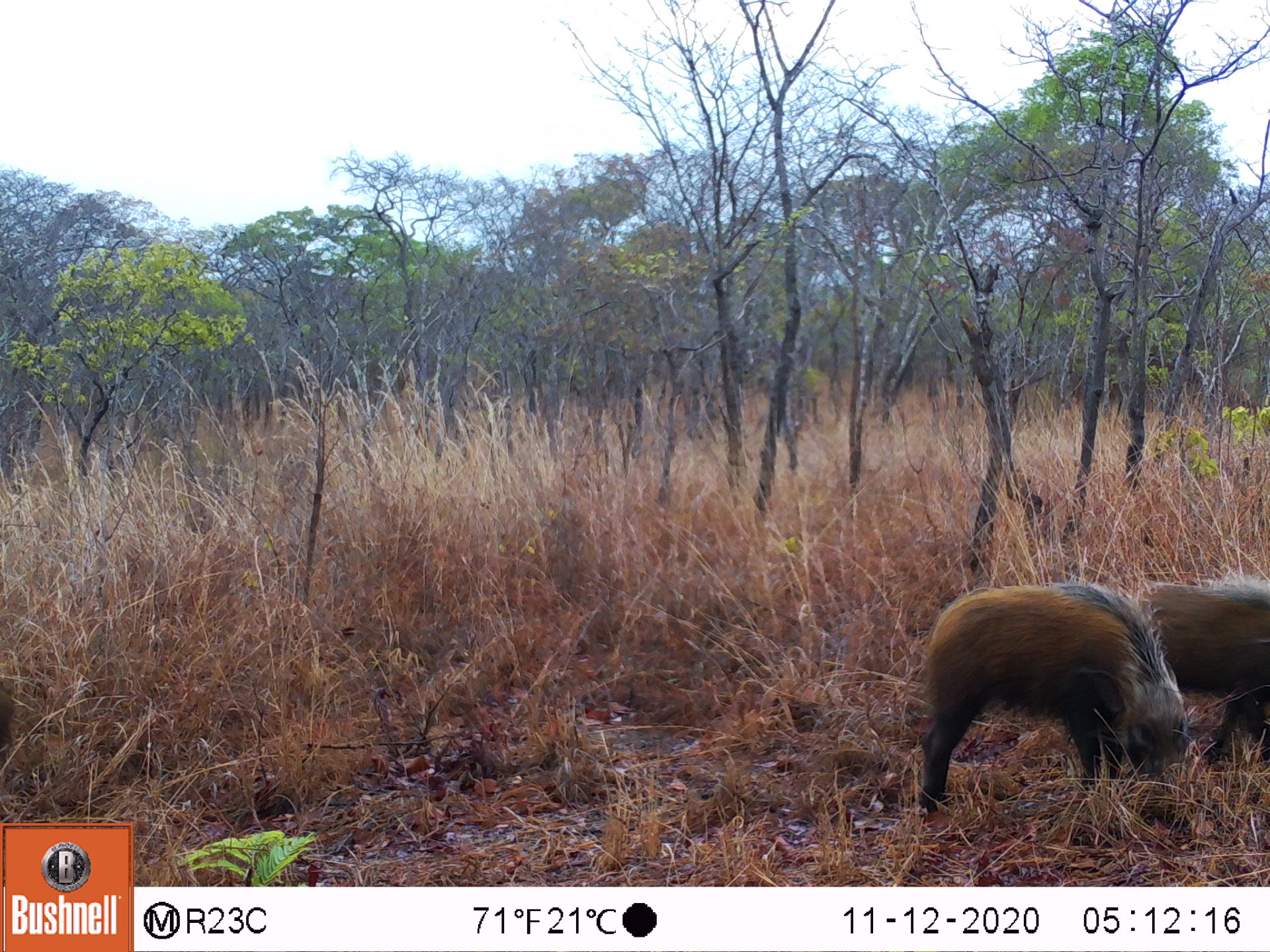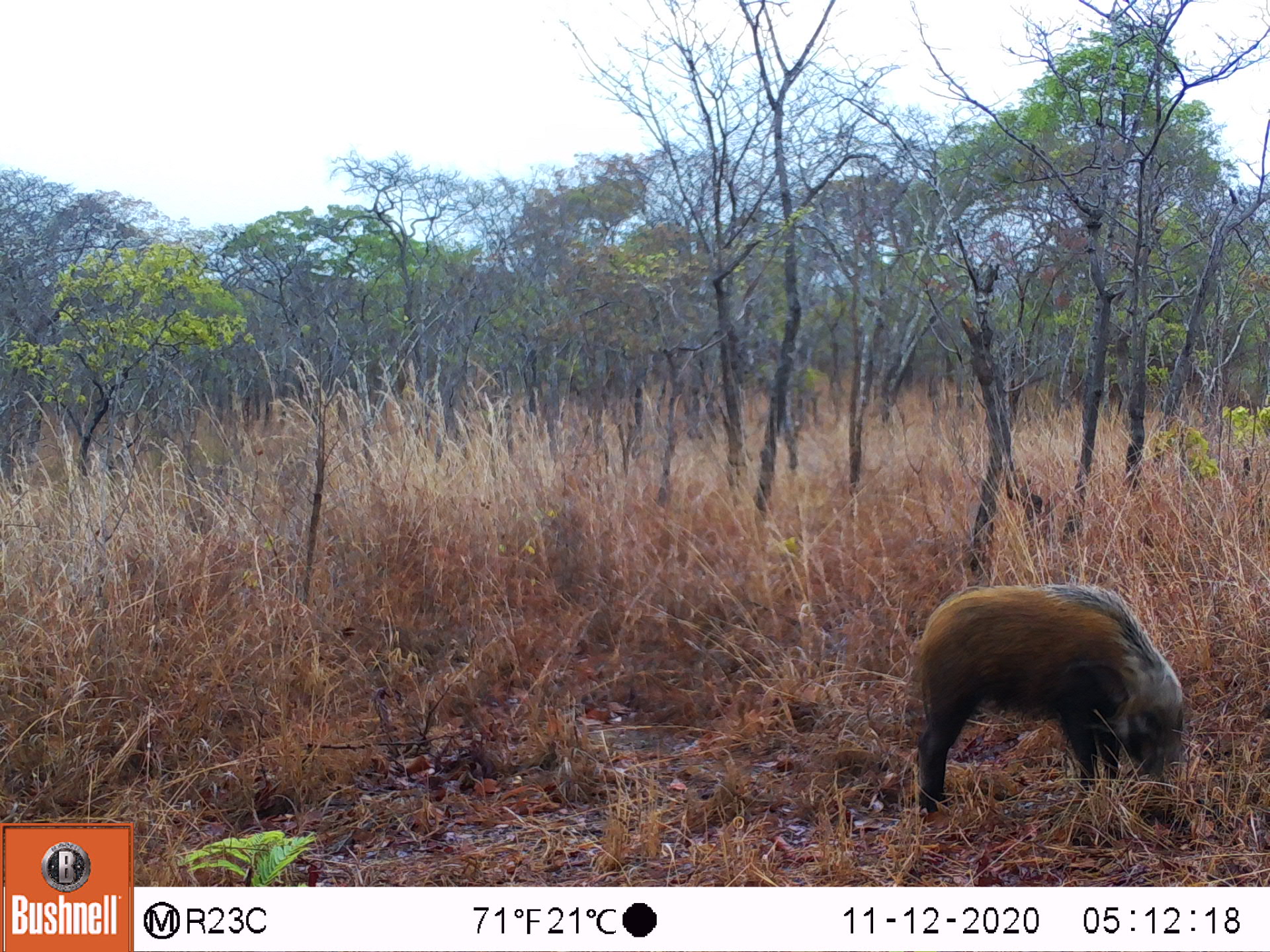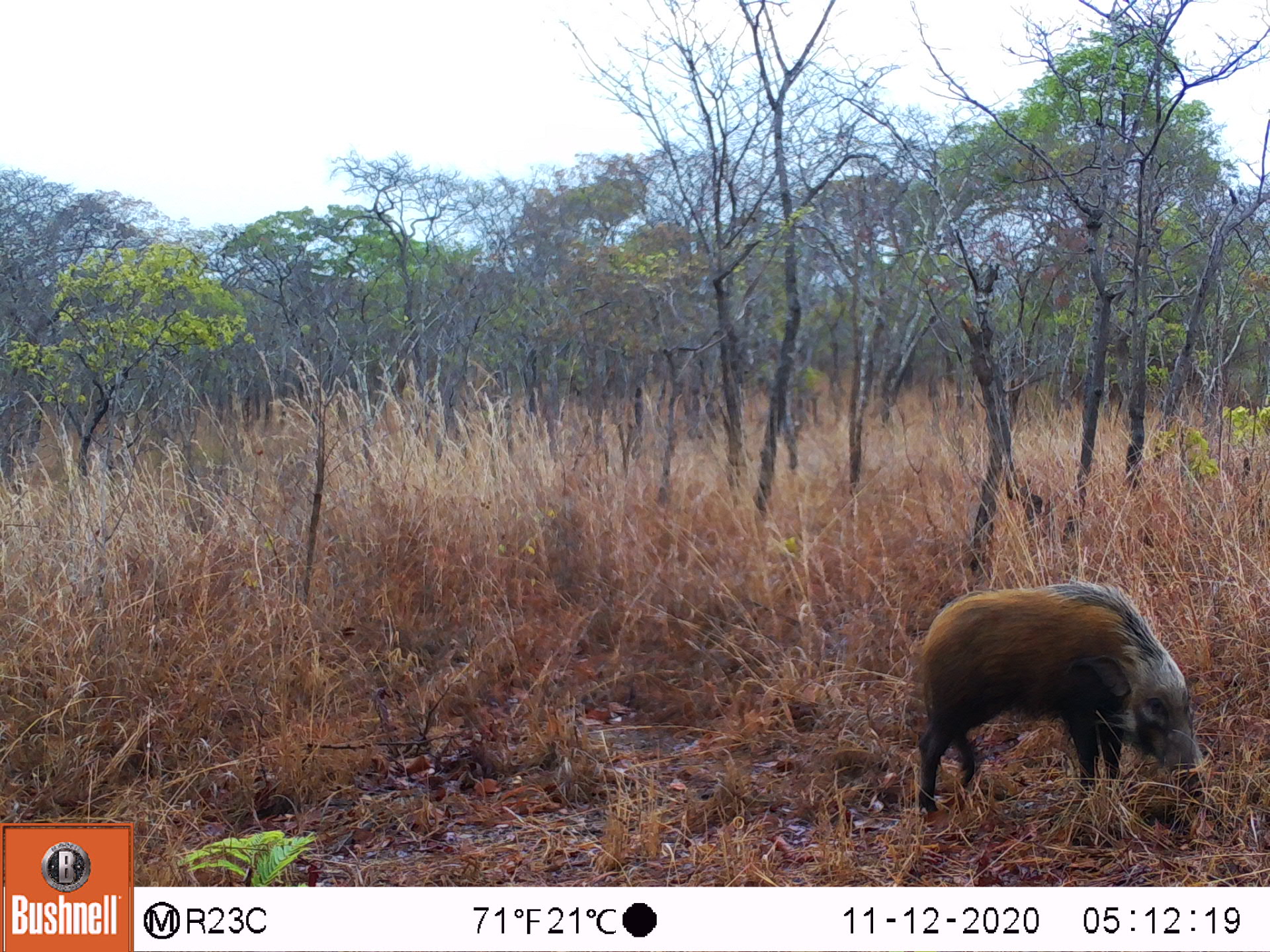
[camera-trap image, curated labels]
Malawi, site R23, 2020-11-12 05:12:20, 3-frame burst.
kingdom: Animalia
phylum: Chordata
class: Mammalia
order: Artiodactyla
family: Suidae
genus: Potamochoerus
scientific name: Potamochoerus larvatus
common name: bushpig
Bushpig (Potamochoerus larvatus), count 2.